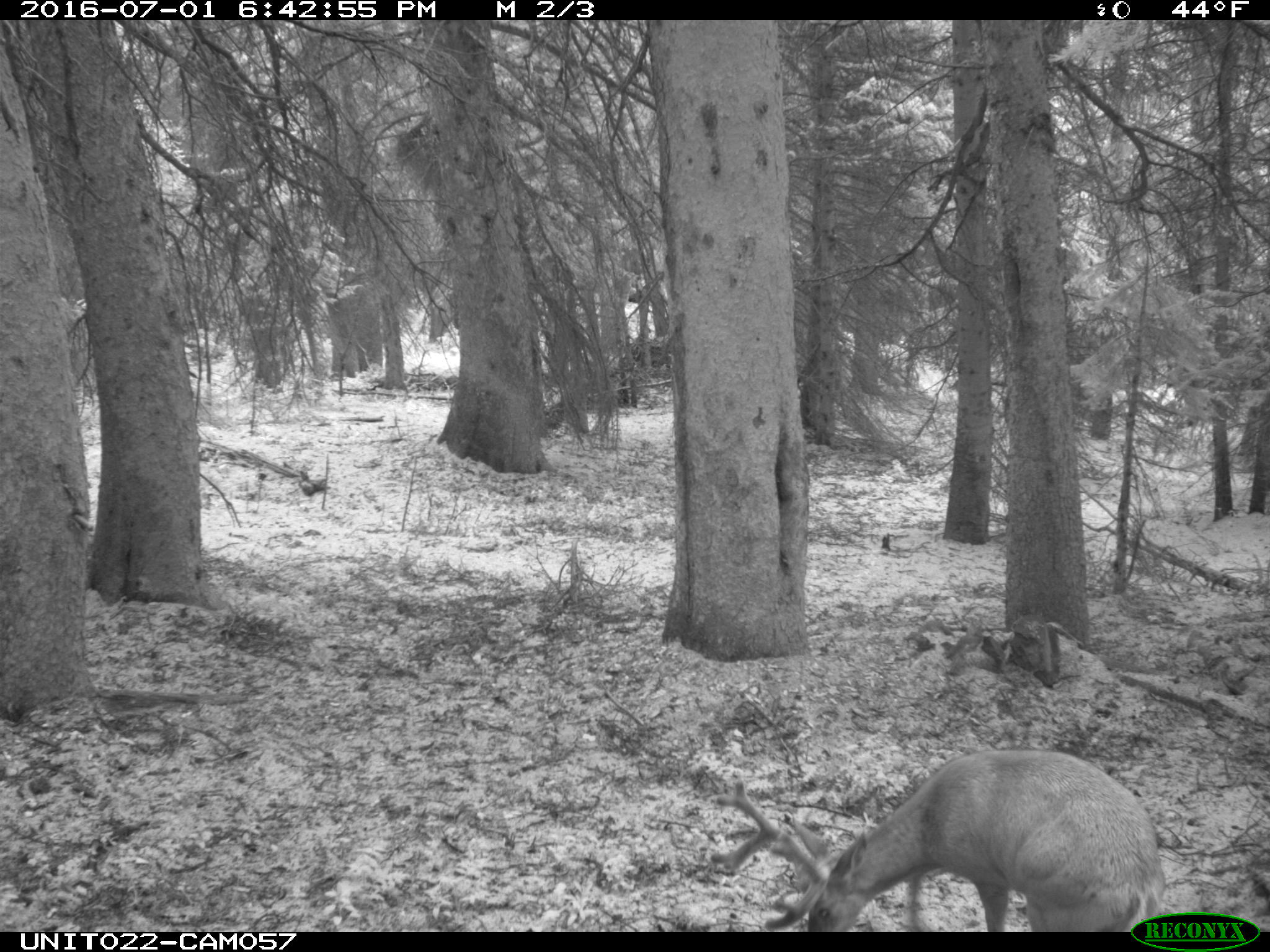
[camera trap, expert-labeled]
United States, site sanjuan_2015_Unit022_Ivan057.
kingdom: Animalia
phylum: Chordata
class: Mammalia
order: Artiodactyla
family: Cervidae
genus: Odocoileus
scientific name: Odocoileus hemionus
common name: mule deer